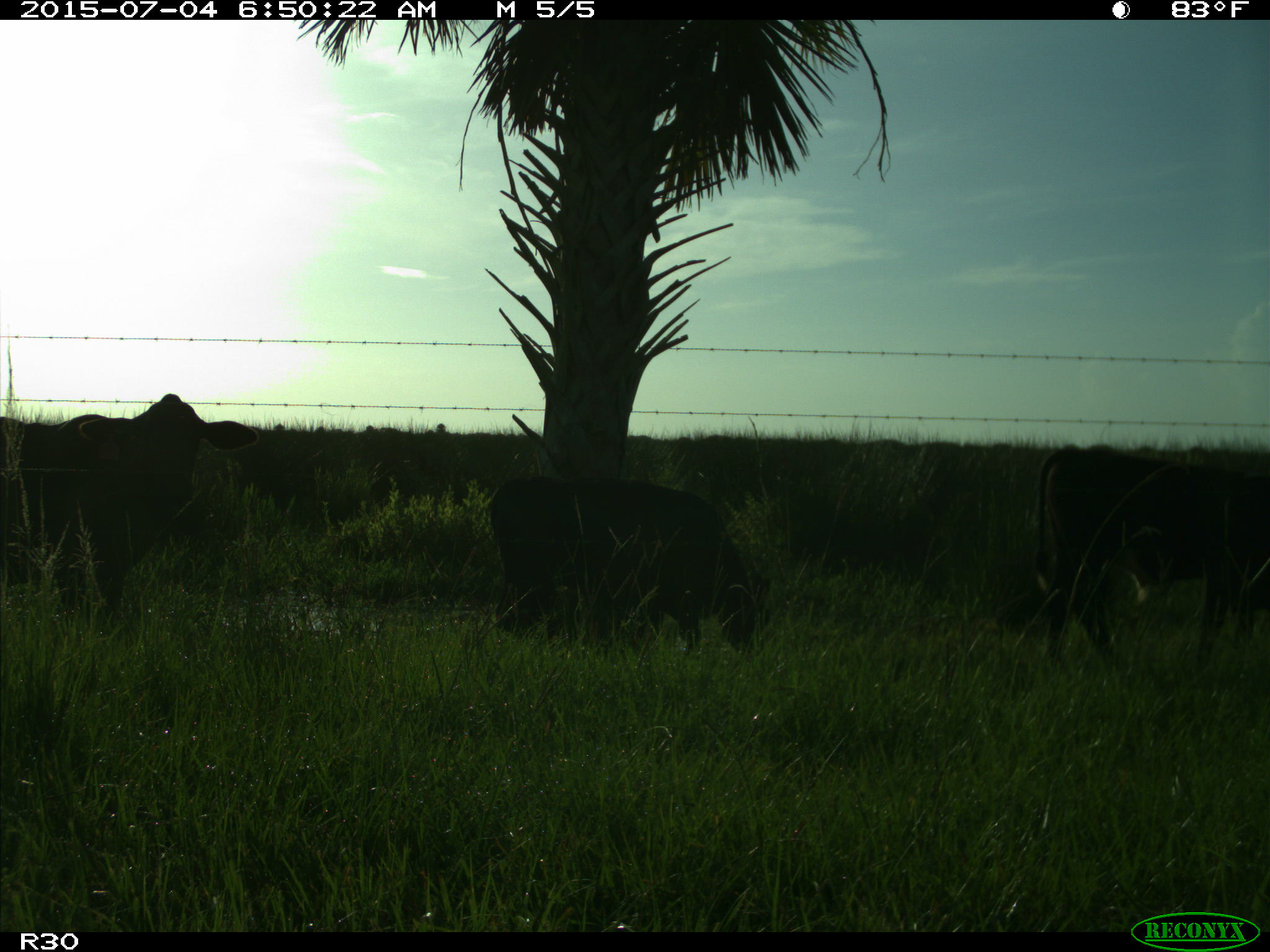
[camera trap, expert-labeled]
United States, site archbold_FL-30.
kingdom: Animalia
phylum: Chordata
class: Mammalia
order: Artiodactyla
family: Bovidae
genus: Bos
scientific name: Bos taurus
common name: domestic cow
Bos taurus (domestic cow).